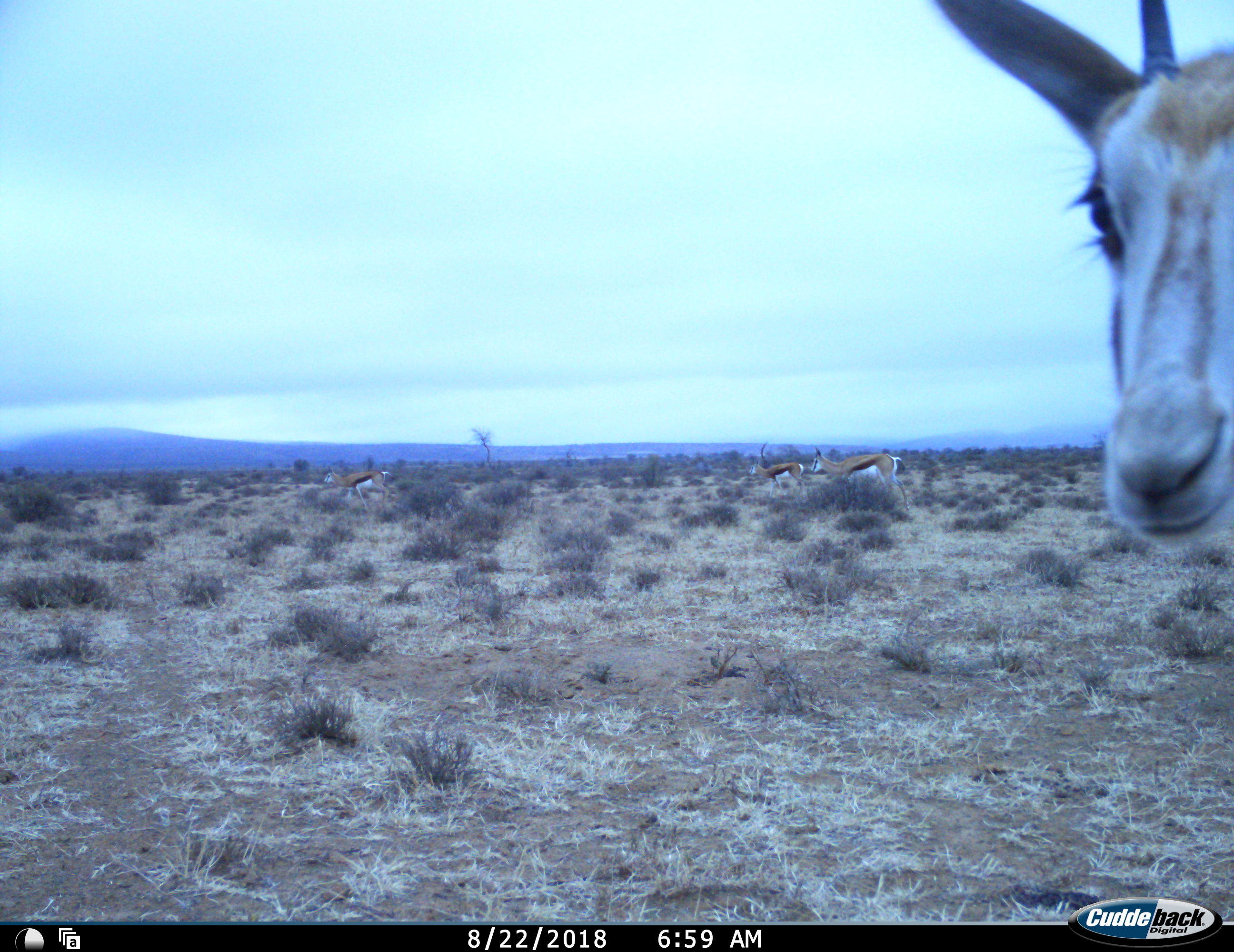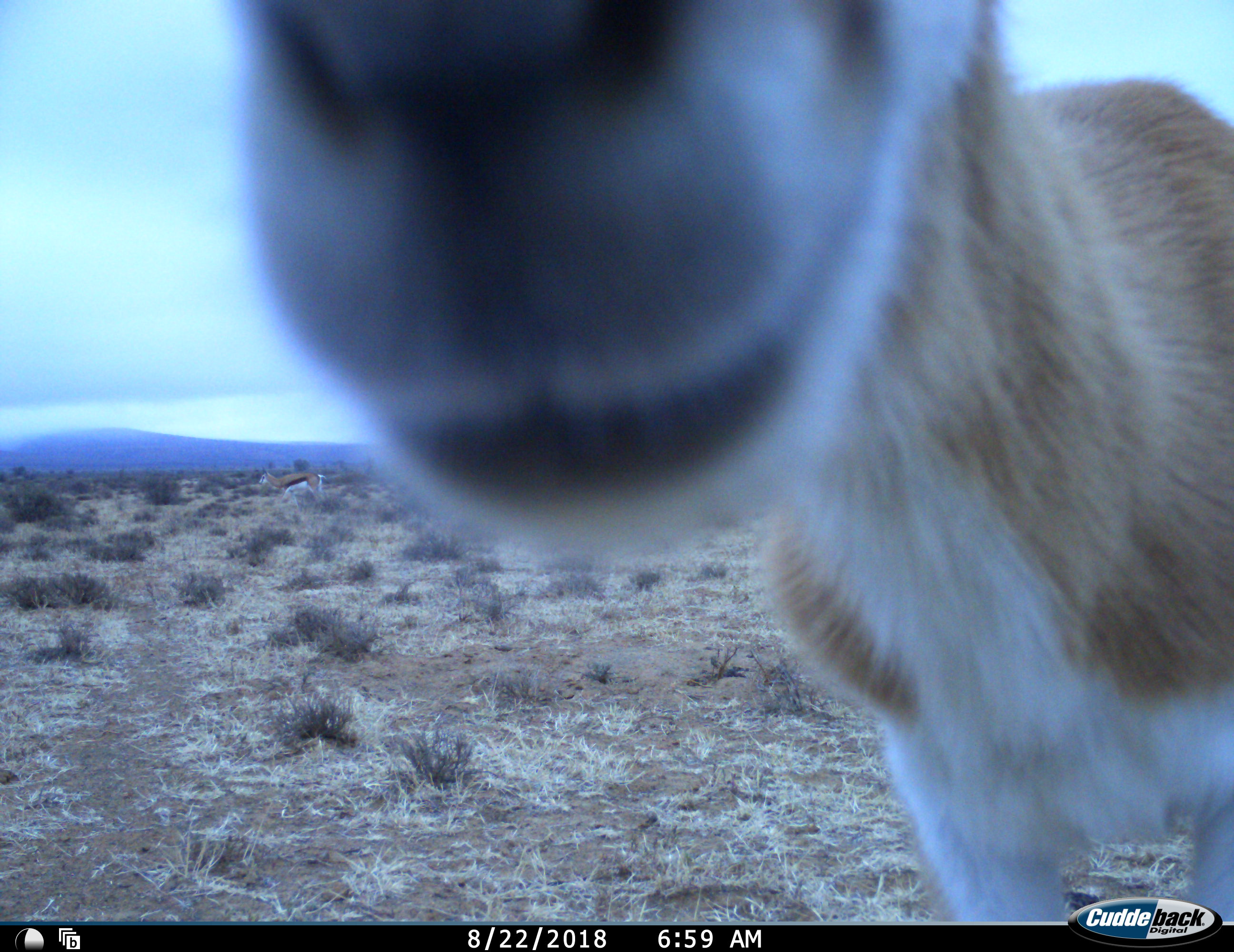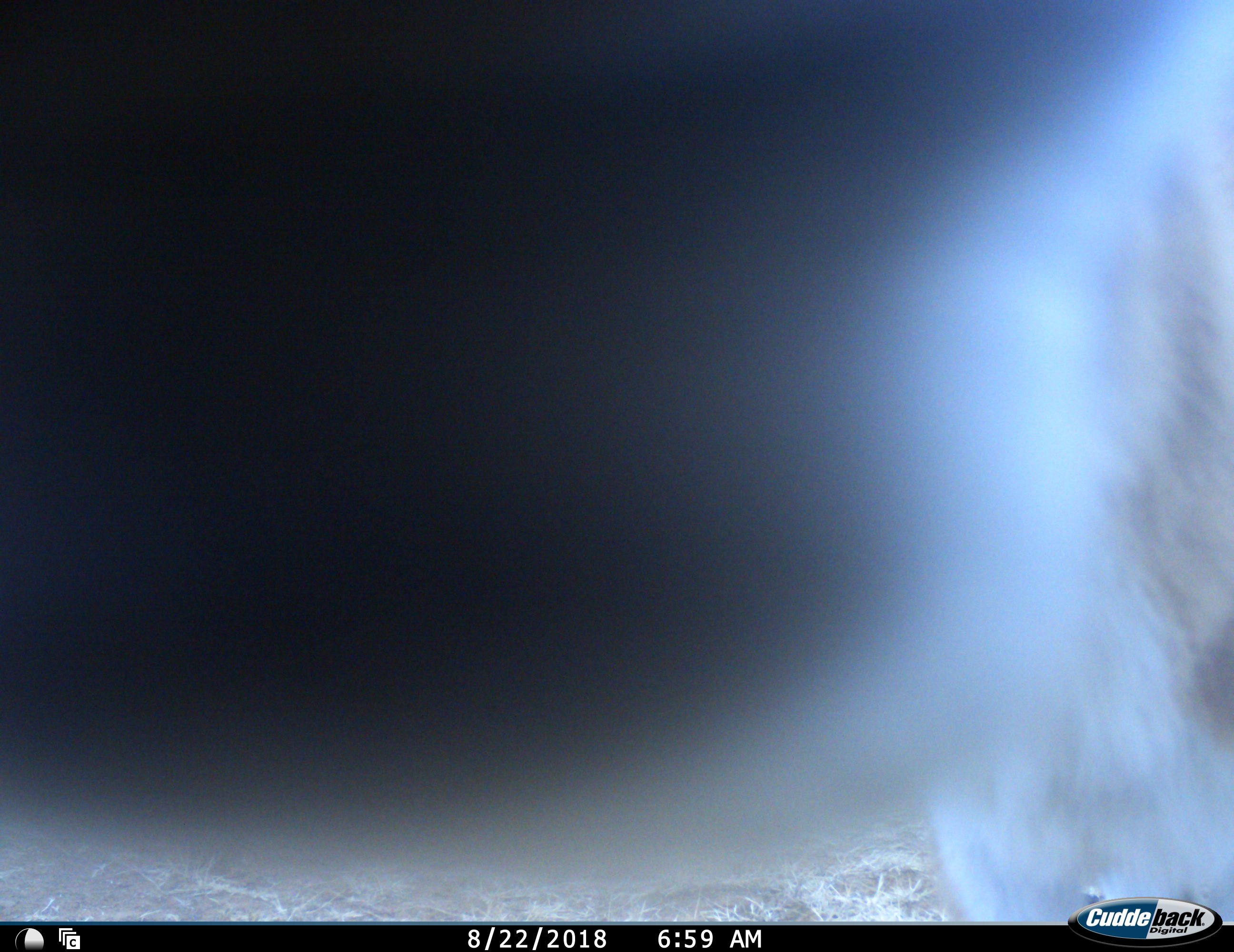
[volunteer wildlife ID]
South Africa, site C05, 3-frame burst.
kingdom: Animalia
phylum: Chordata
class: Mammalia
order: Artiodactyla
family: Bovidae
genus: Antidorcas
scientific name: Antidorcas marsupialis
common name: springbok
Springbok (Antidorcas marsupialis), count 4. Behavior (volunteer vote fractions): standing 70%, resting 0%, moving 70%, interacting 10%. Young present (vote fraction): 0%. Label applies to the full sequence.